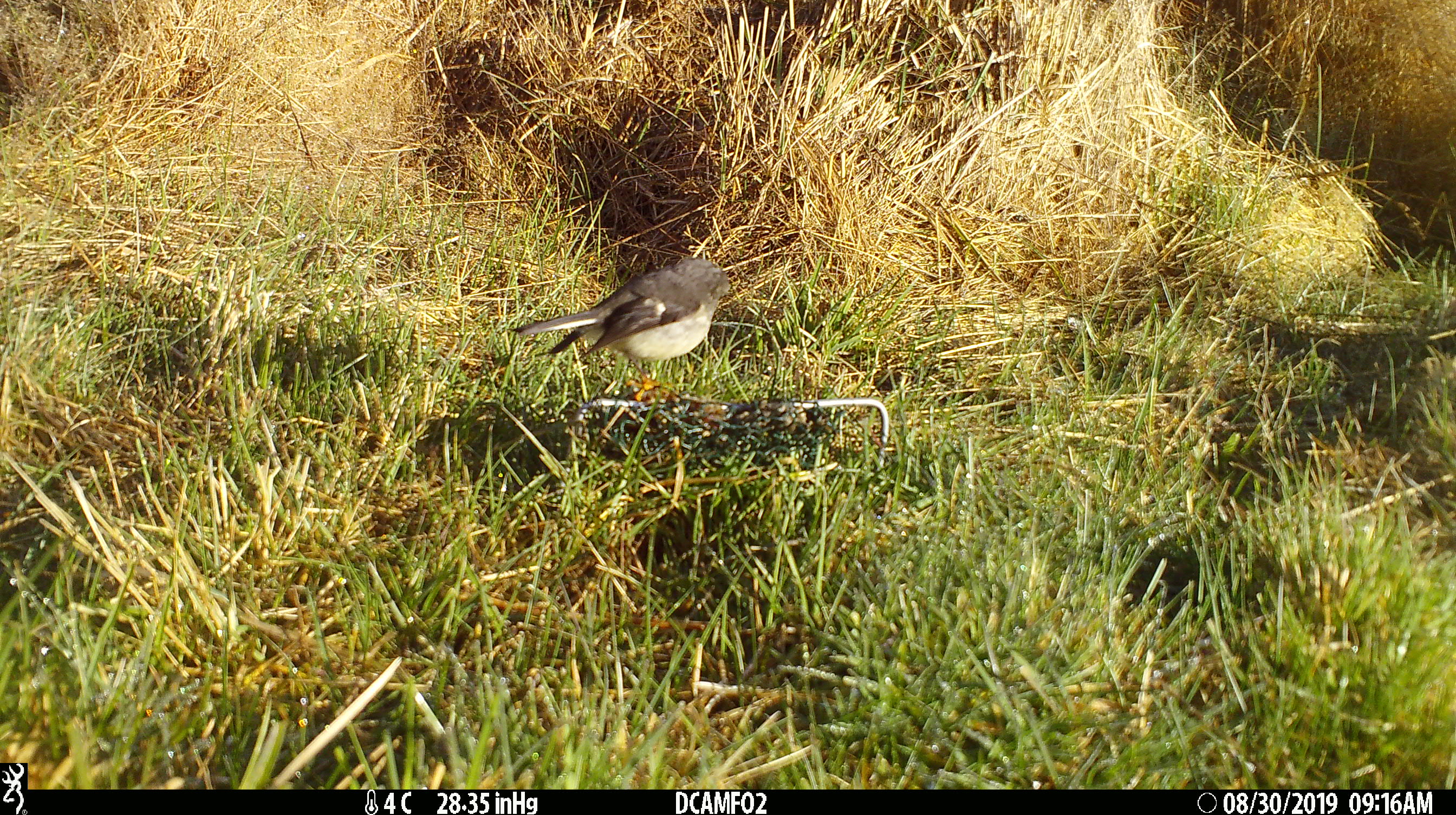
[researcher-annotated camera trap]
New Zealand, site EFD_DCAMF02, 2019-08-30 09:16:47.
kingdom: Animalia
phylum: Chordata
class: Aves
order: Passeriformes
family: Petroicidae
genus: Petroica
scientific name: Petroica macrocephala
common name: tomtit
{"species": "tomtit (Petroica macrocephala)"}